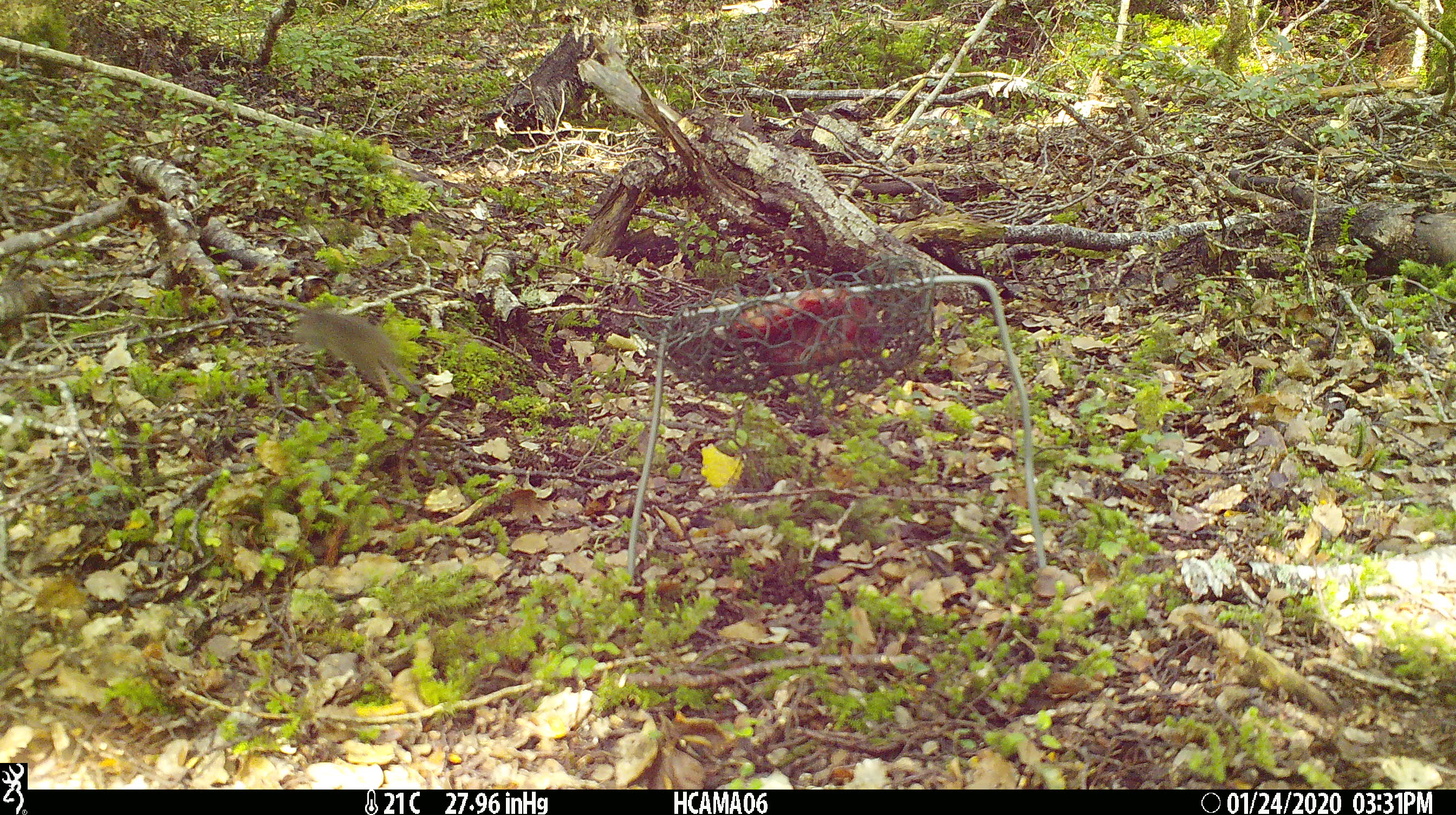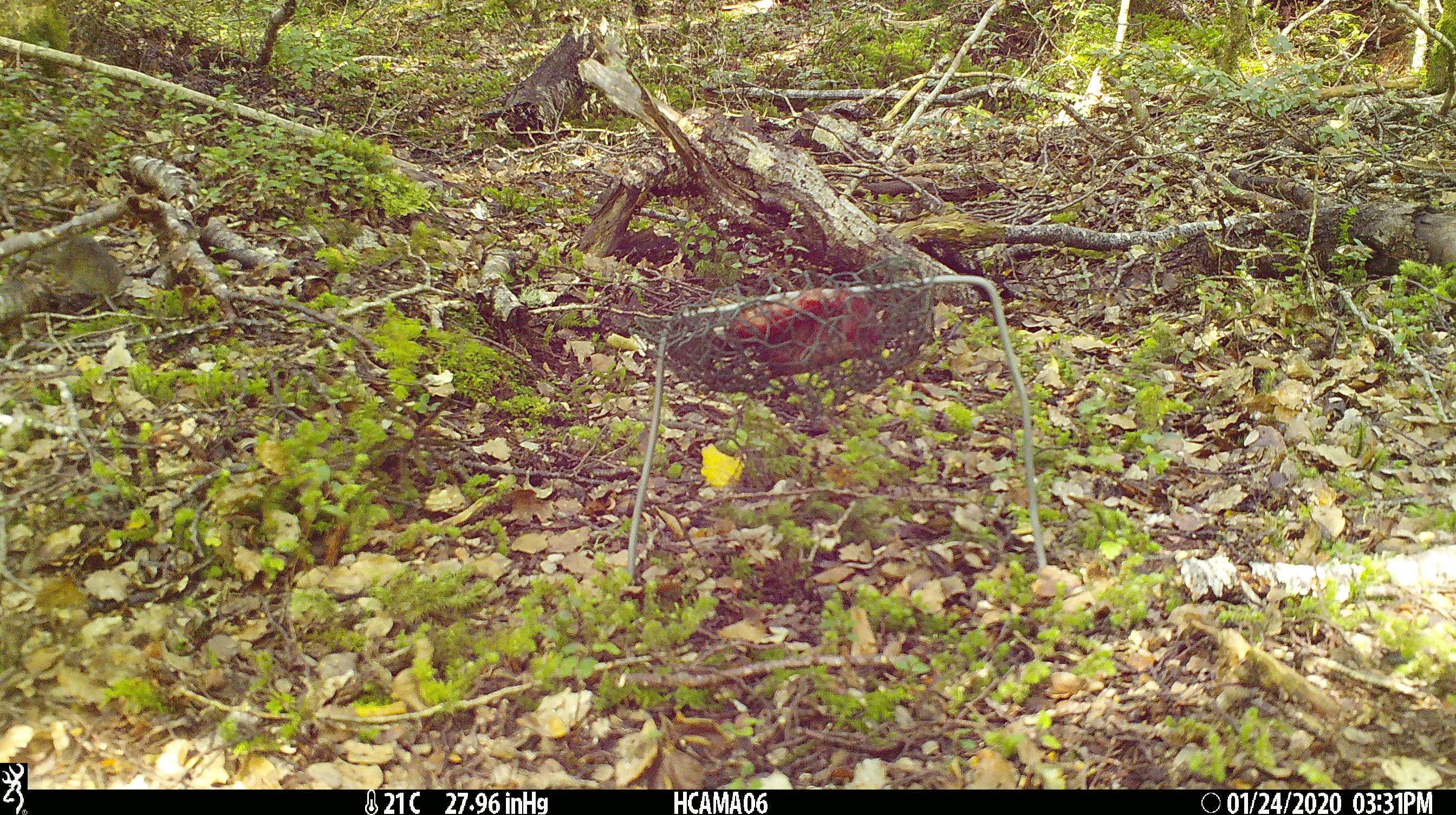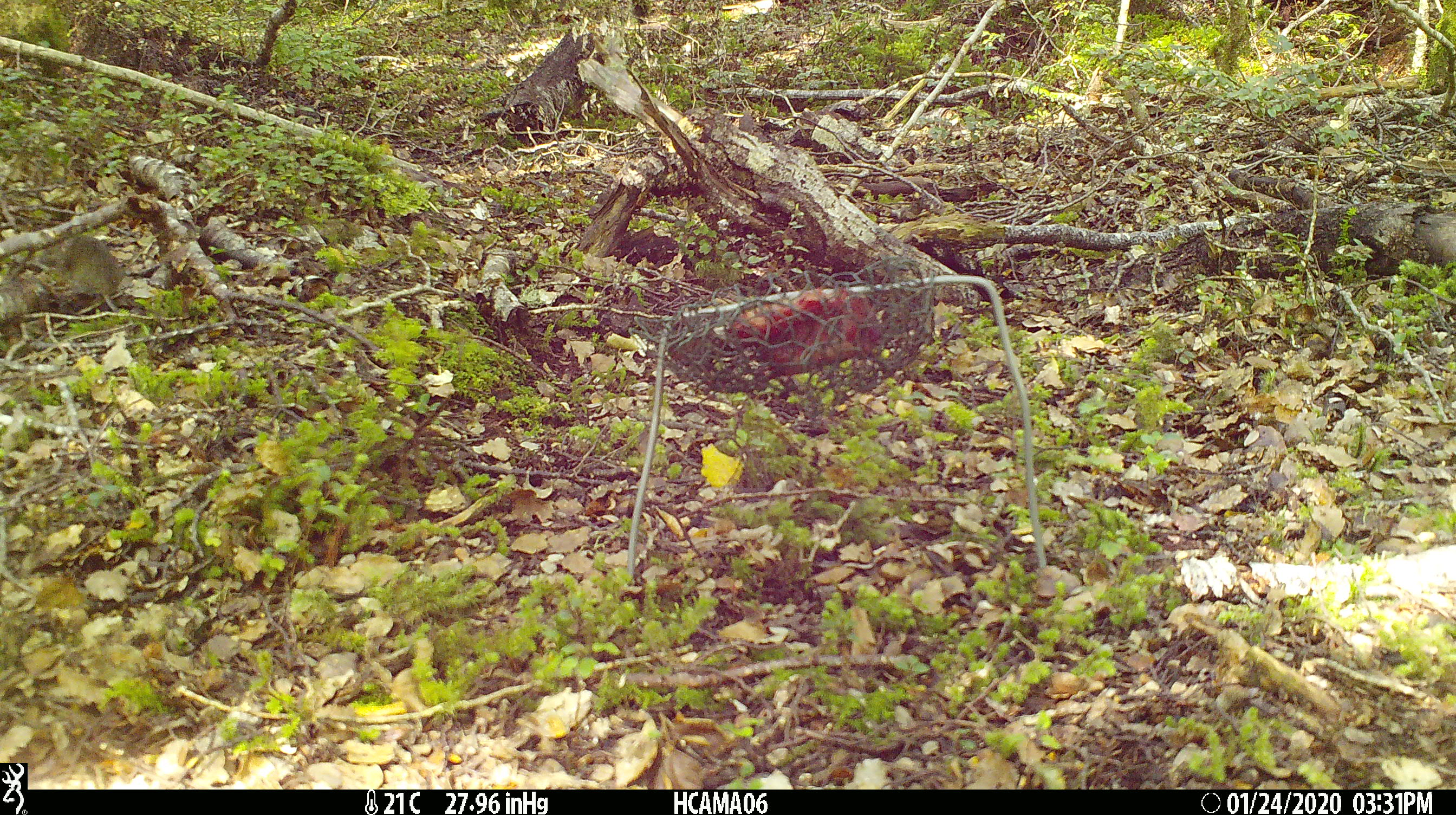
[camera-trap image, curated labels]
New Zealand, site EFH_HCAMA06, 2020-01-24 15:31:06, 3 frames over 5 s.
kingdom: Animalia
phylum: Chordata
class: Mammalia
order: Rodentia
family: Muridae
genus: Mus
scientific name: Mus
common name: mouse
Mouse (Mus).